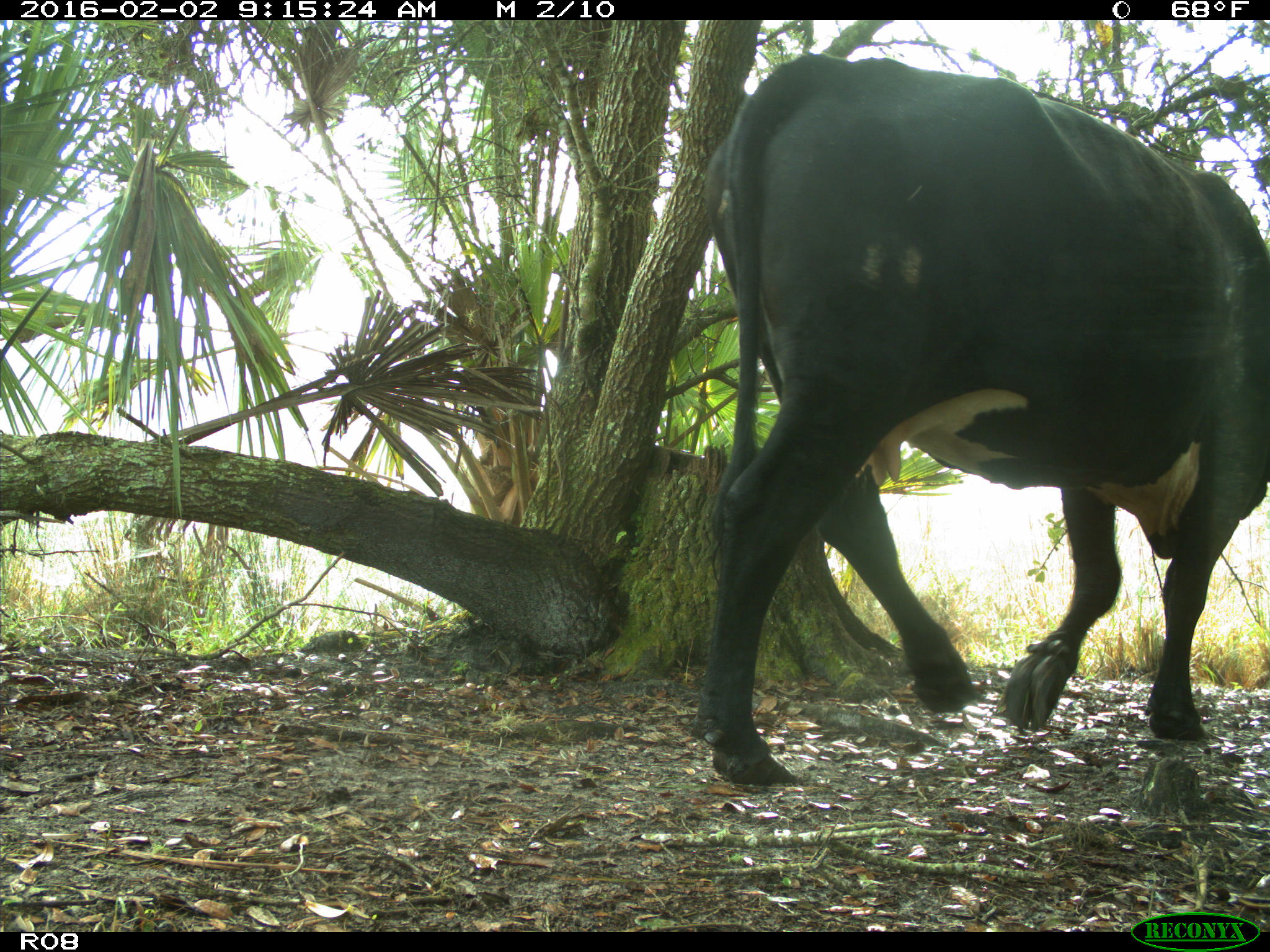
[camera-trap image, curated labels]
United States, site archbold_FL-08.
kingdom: Animalia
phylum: Chordata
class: Mammalia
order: Artiodactyla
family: Bovidae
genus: Bos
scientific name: Bos taurus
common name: domestic cow